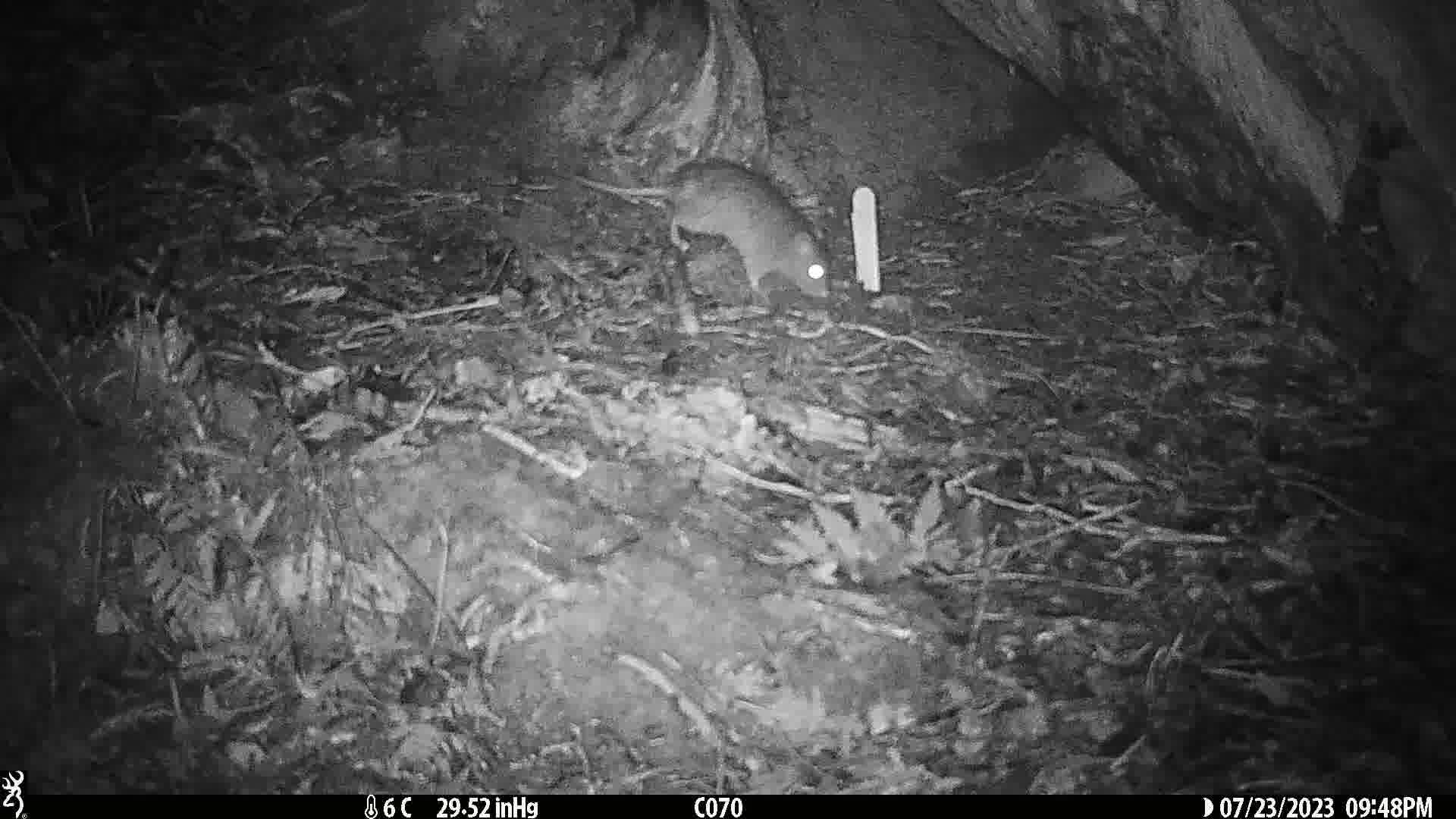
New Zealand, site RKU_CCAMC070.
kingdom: Animalia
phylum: Chordata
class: Mammalia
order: Rodentia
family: Muridae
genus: Rattus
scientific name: Rattus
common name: rat